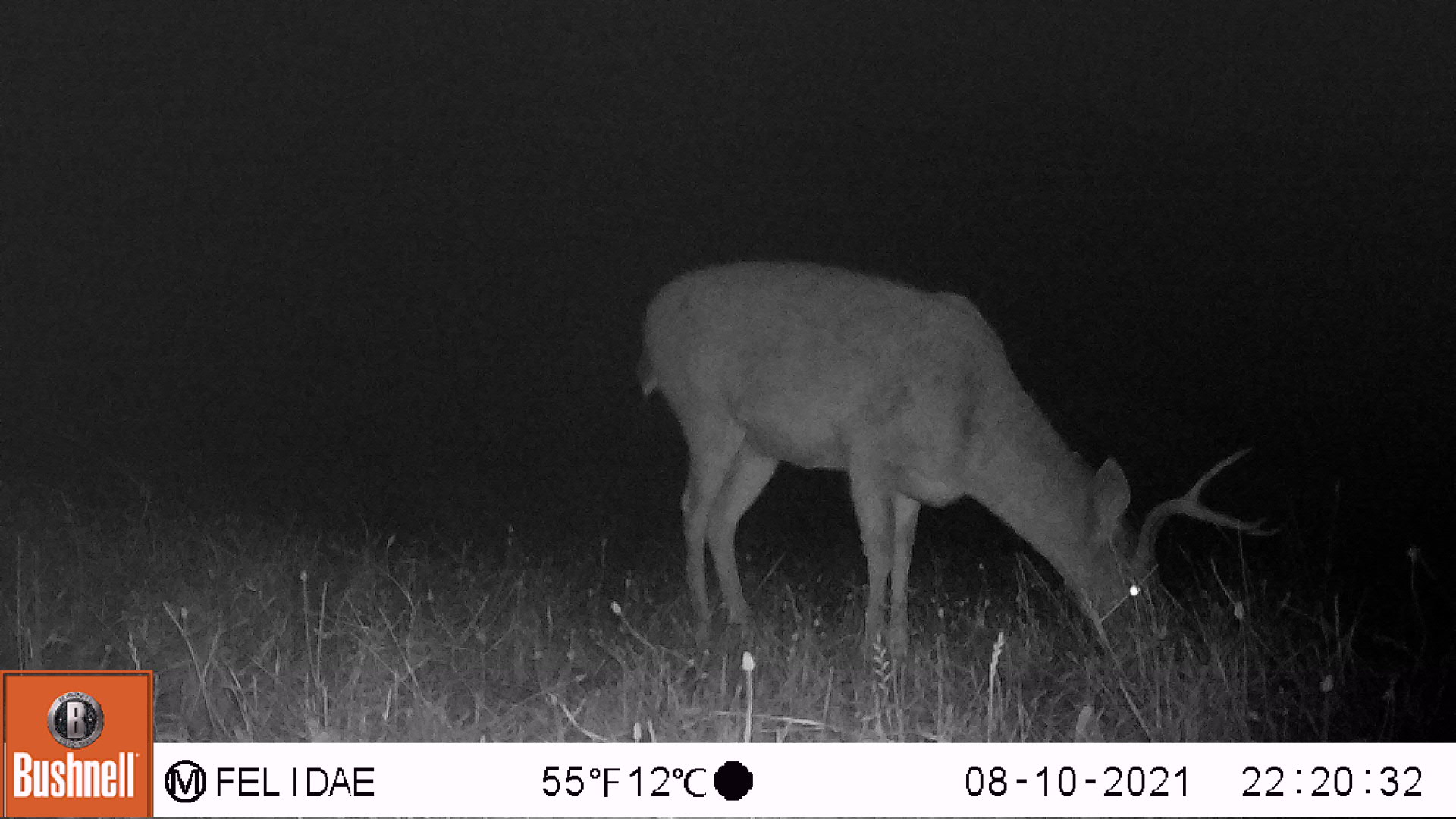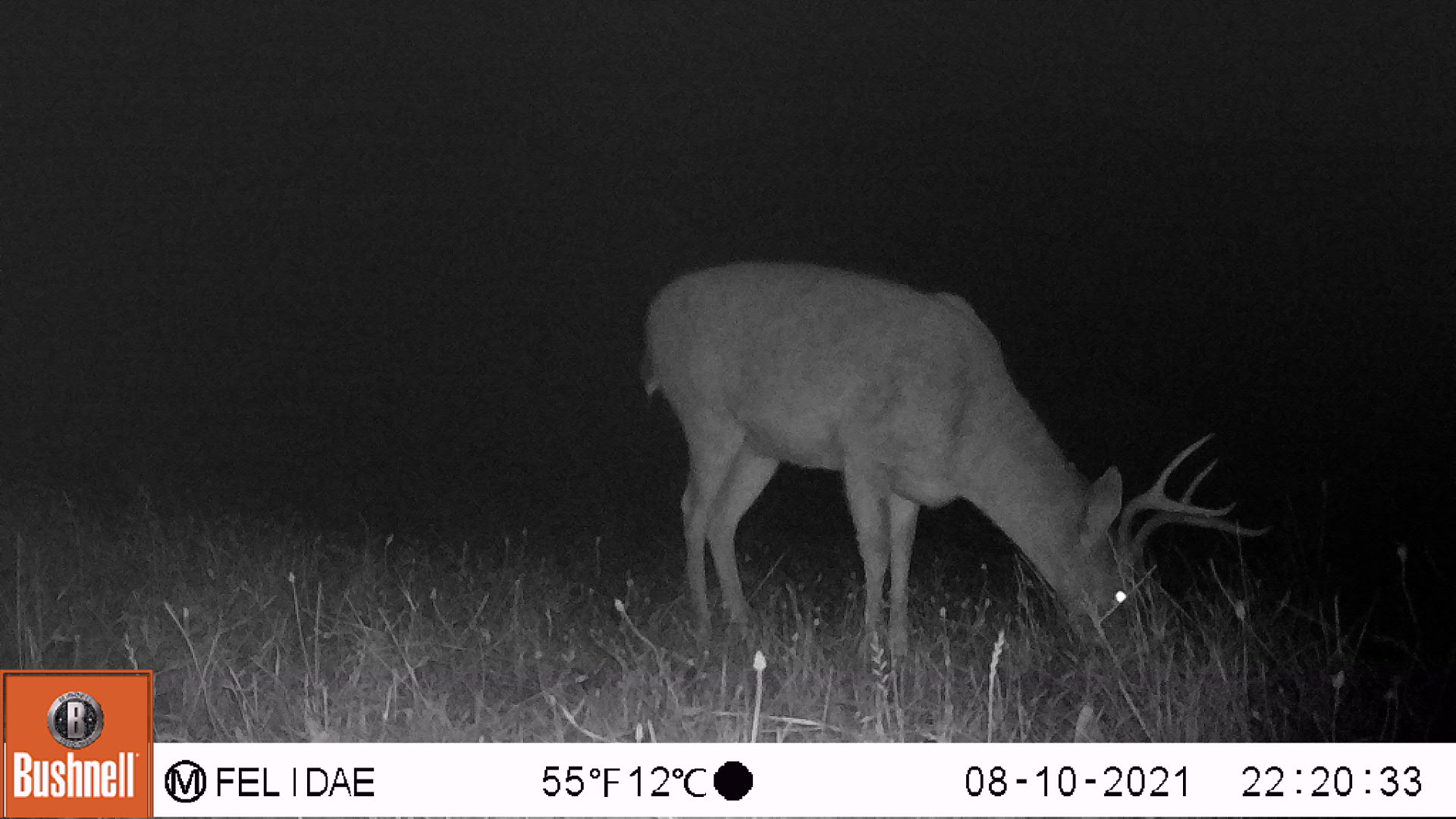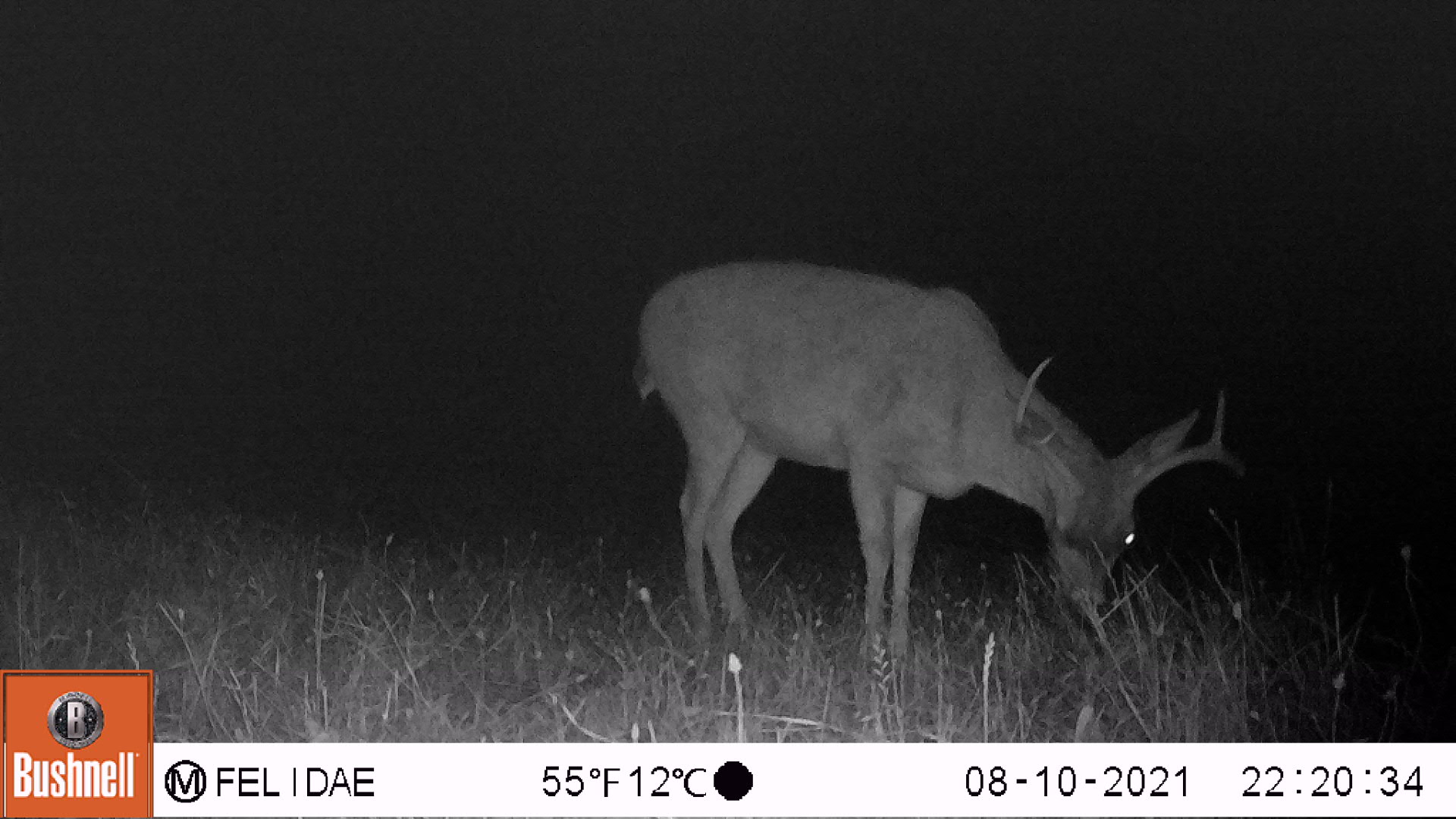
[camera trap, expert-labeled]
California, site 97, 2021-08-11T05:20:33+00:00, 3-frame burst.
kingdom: Animalia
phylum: Chordata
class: Mammalia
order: Artiodactyla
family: Cervidae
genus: Odocoileus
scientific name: Odocoileus hemionus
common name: mule deer